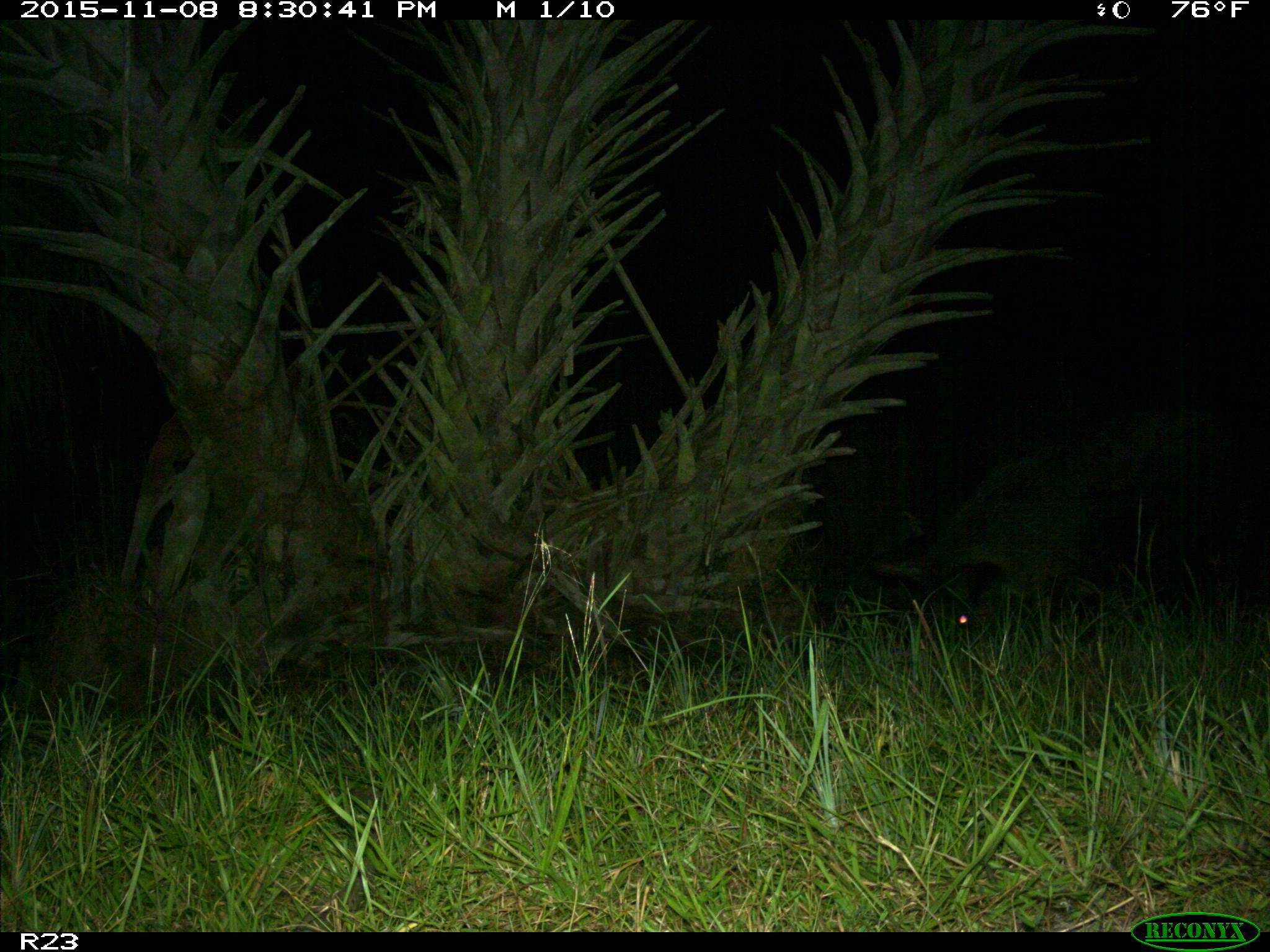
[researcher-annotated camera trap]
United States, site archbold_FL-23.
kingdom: Animalia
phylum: Chordata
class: Mammalia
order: Artiodactyla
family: Suidae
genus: Sus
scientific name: Sus scrofa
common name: wild boar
Sus scrofa (wild boar).